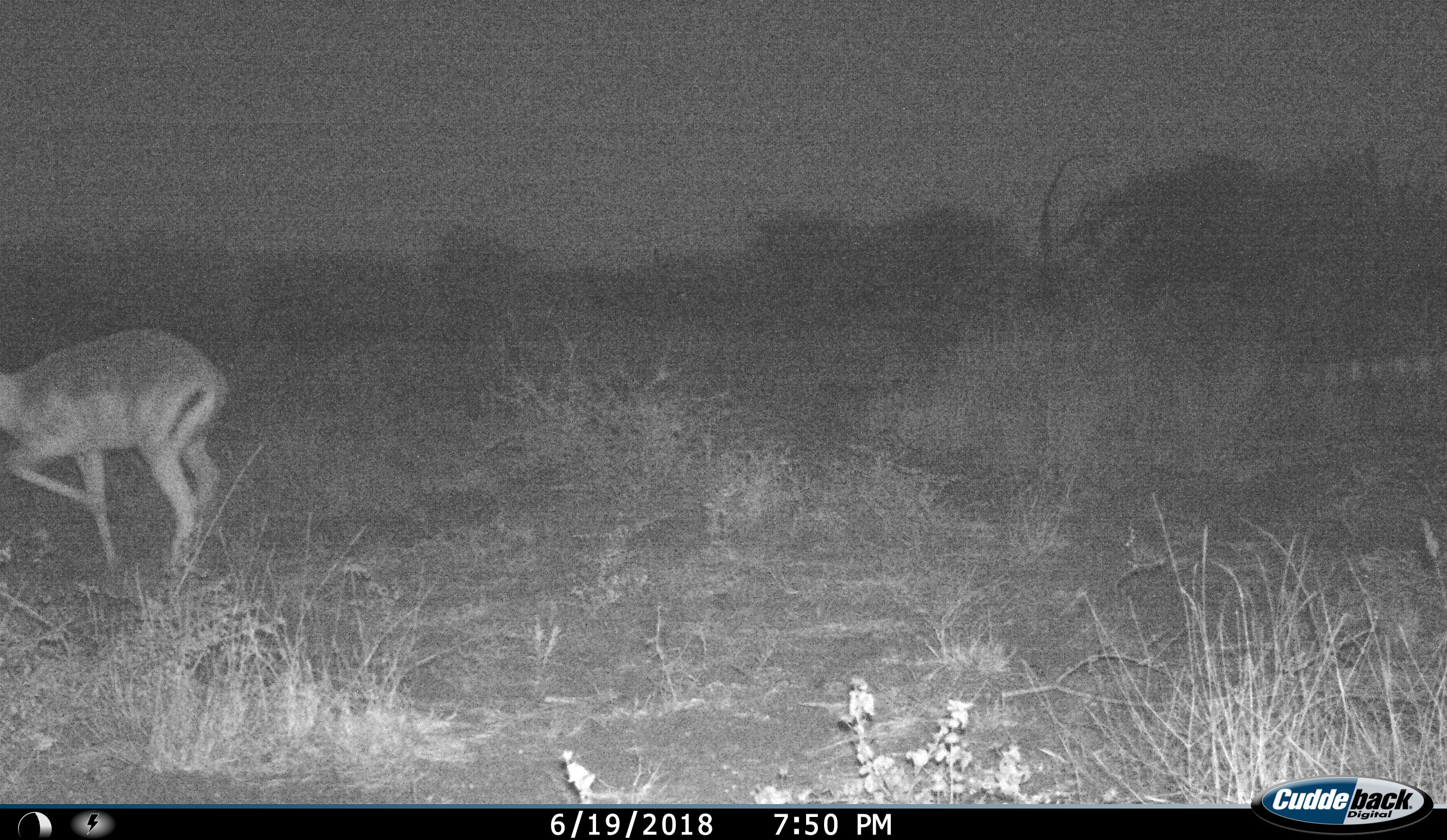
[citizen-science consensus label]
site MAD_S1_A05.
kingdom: Animalia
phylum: Chordata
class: Mammalia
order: Artiodactyla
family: Bovidae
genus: Aepyceros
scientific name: Aepyceros melampus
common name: impala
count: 1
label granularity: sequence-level